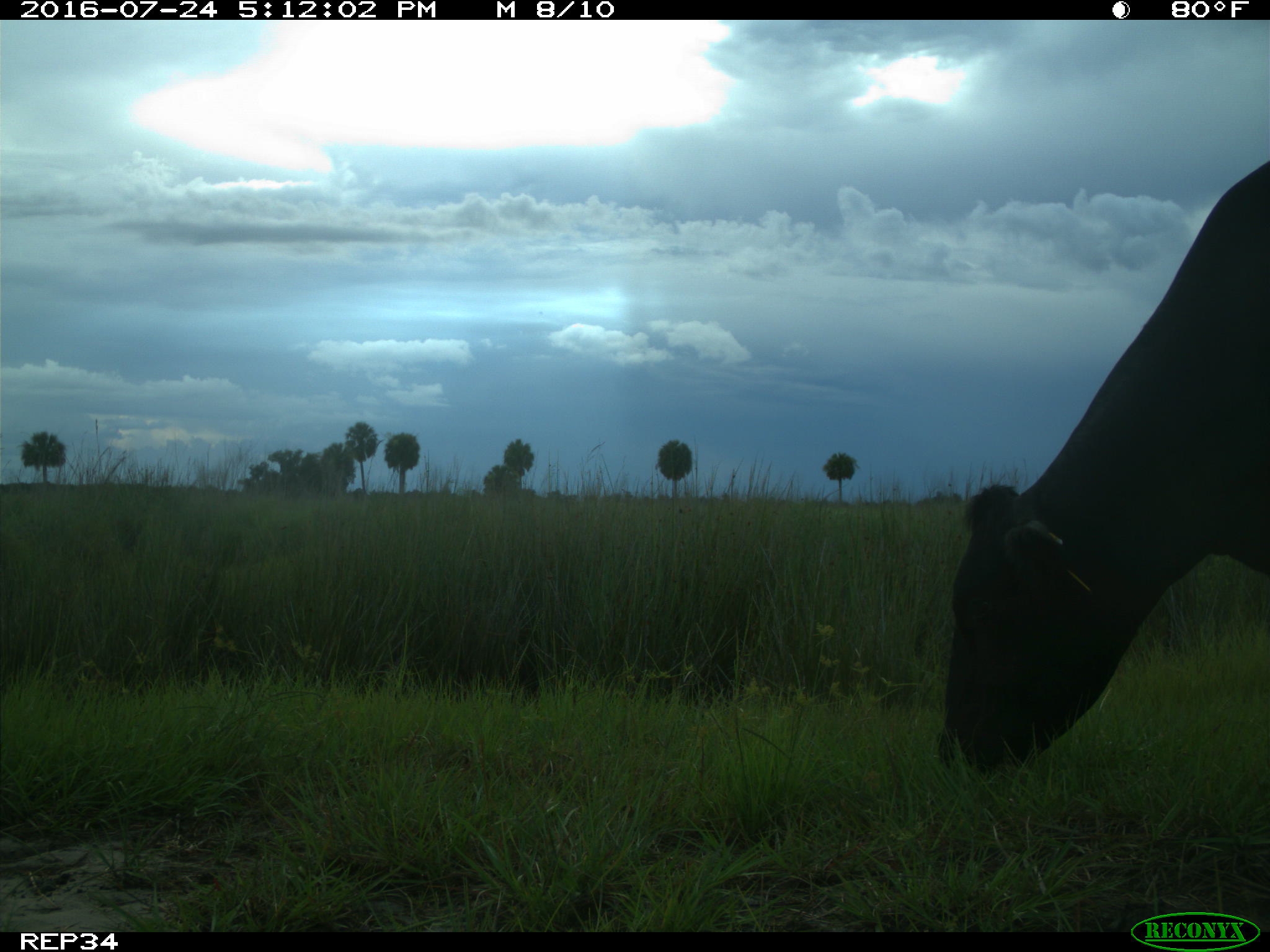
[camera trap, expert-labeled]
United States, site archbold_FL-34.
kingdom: Animalia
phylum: Chordata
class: Mammalia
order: Artiodactyla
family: Bovidae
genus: Bos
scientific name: Bos taurus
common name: domestic cow